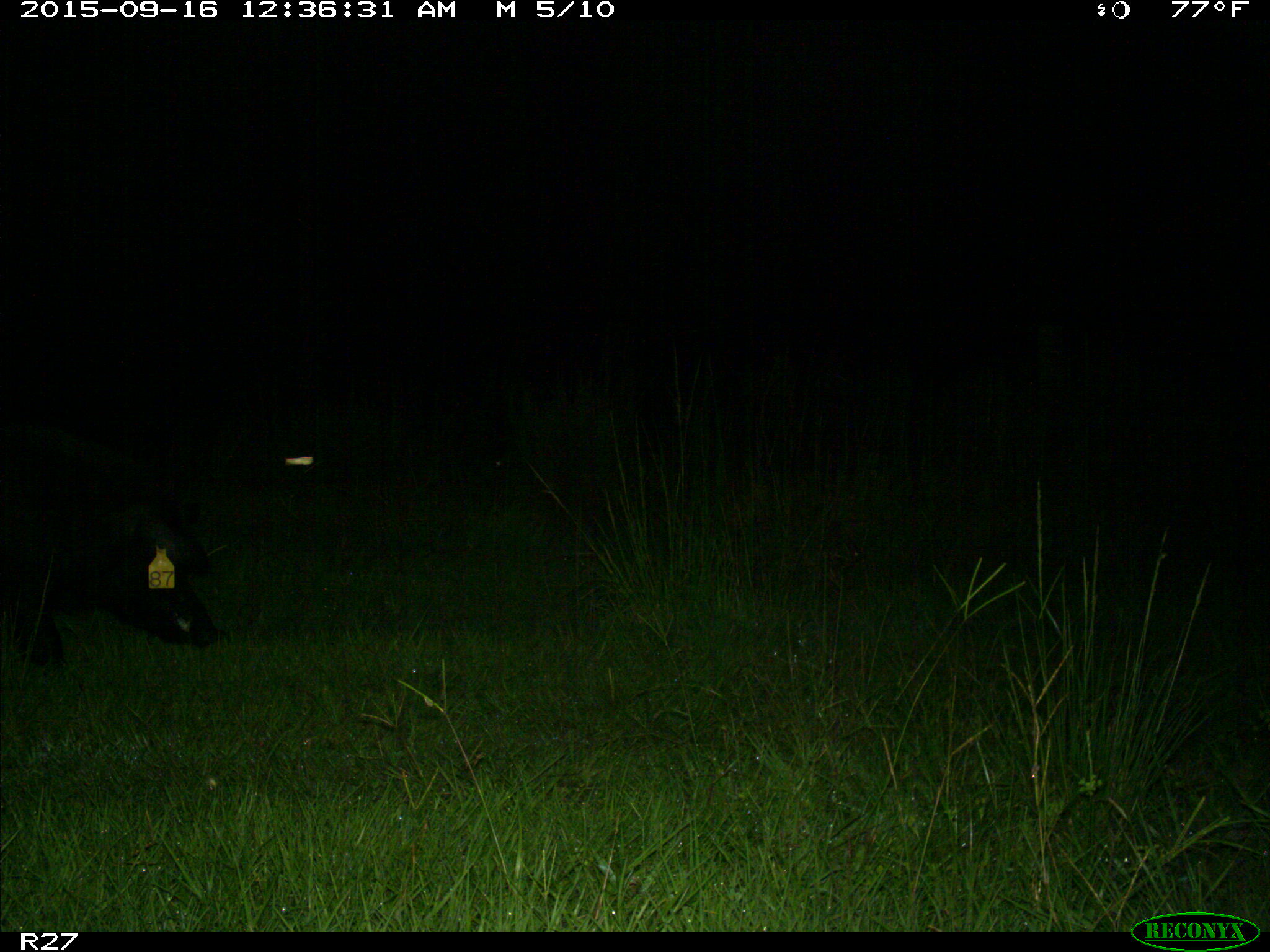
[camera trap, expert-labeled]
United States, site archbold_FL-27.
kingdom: Animalia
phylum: Chordata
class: Mammalia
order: Artiodactyla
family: Suidae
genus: Sus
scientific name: Sus scrofa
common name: wild boar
Sus scrofa (wild boar).